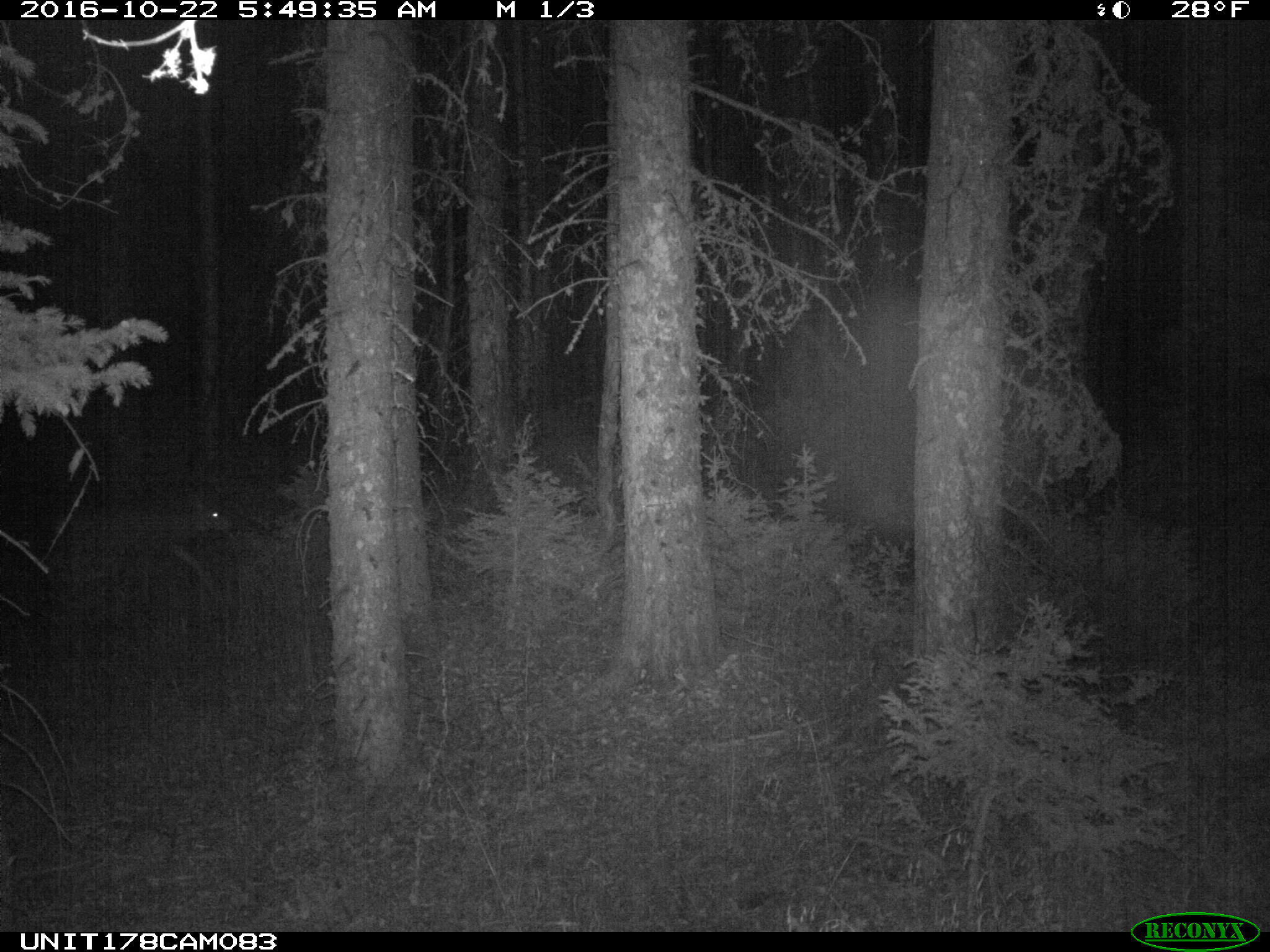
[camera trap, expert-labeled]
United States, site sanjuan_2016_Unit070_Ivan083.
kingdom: Animalia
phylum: Chordata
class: Mammalia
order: Artiodactyla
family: Cervidae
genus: Odocoileus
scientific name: Odocoileus hemionus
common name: mule deer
Odocoileus hemionus (mule deer).